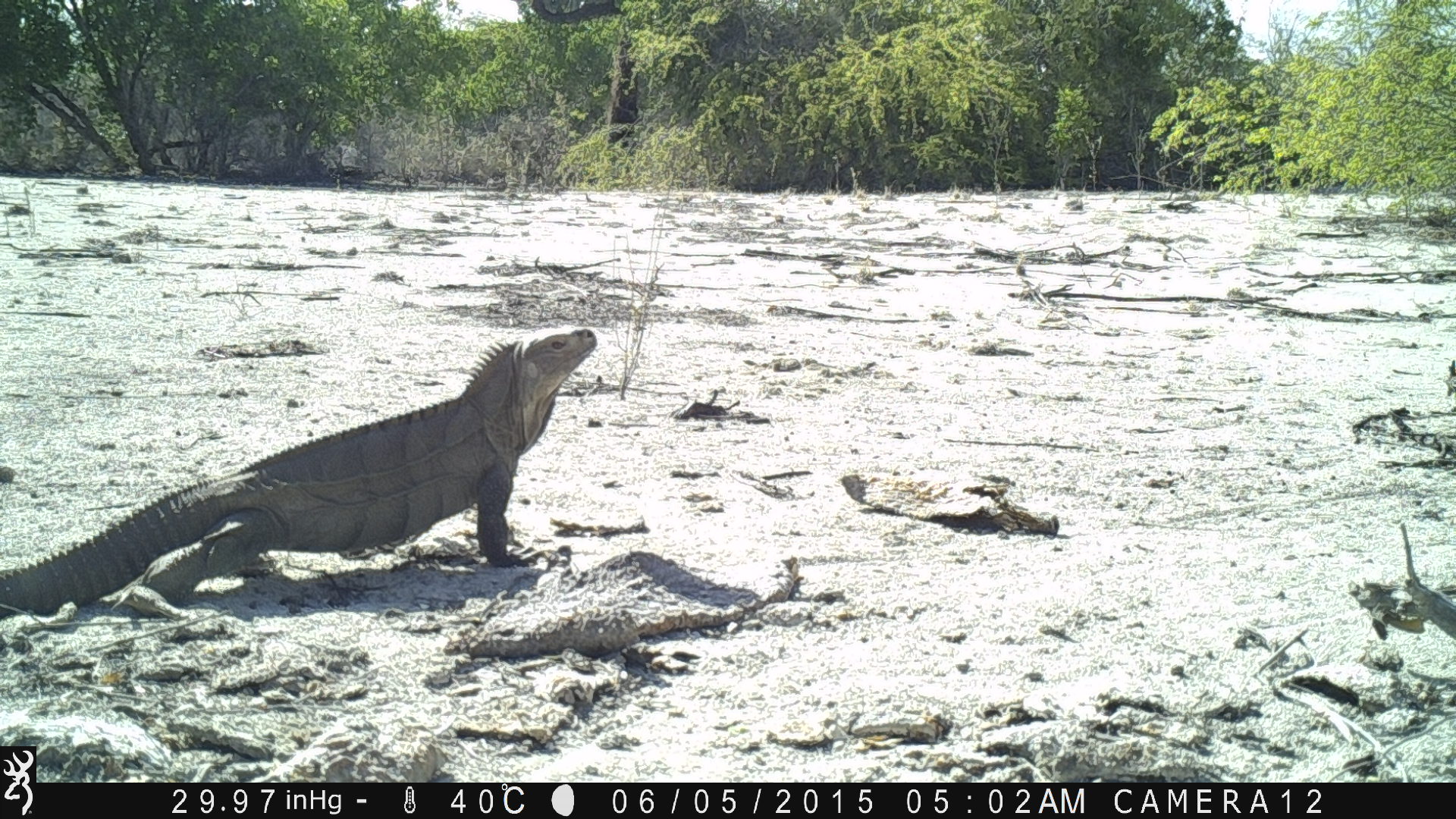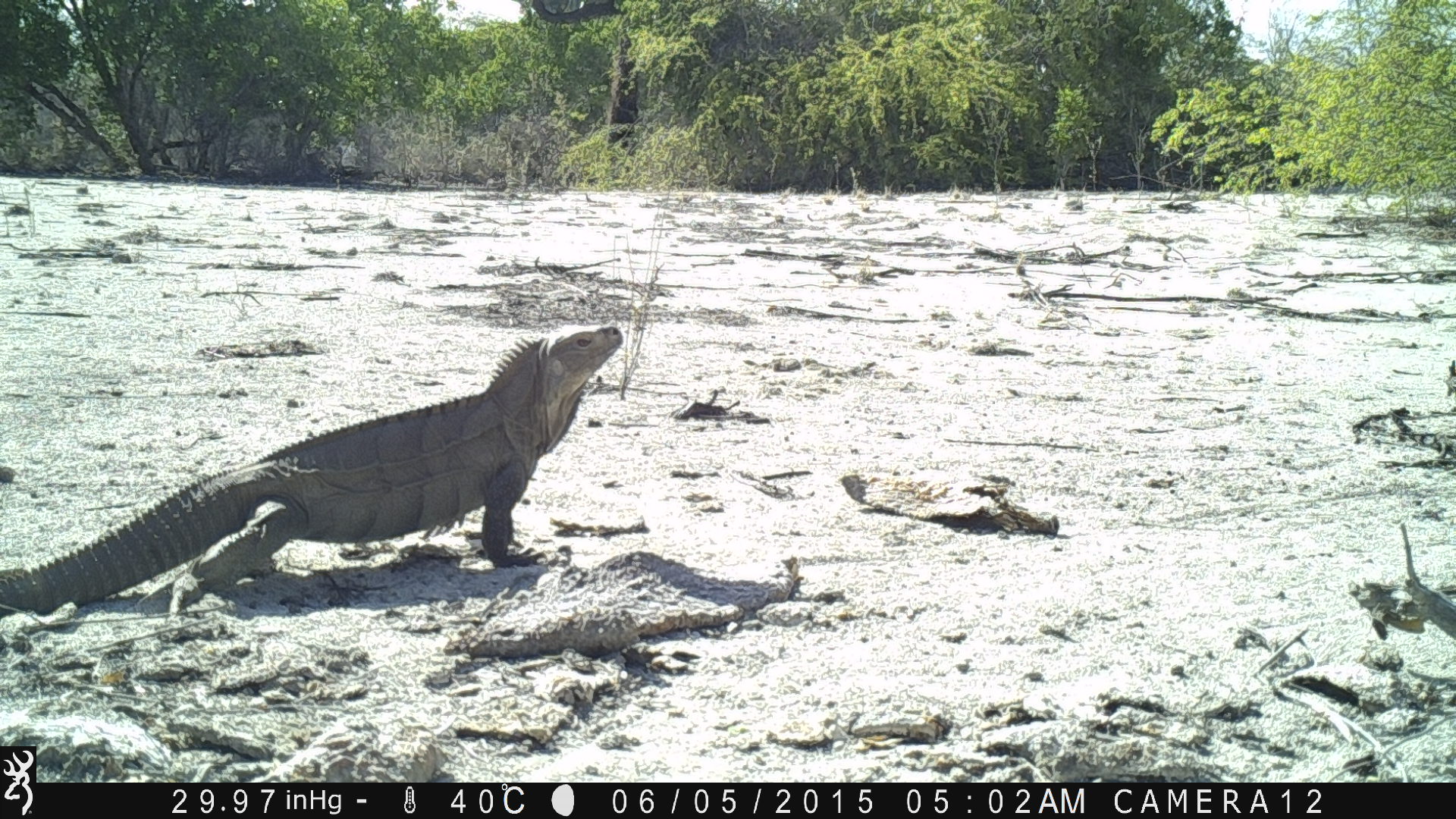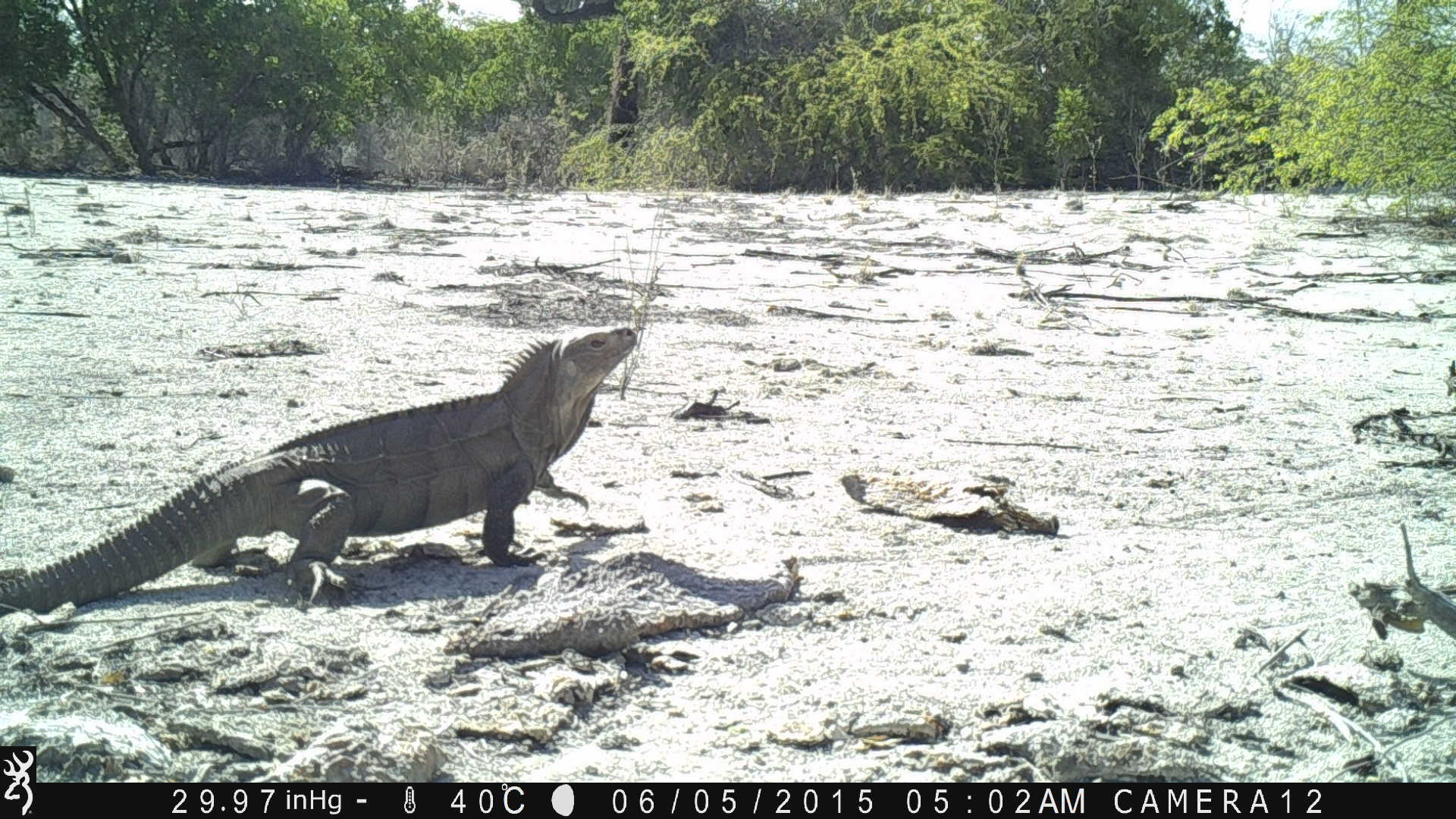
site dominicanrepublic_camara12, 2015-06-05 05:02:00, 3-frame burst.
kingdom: Animalia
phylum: Chordata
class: Reptilia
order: Squamata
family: Iguanidae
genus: Iguana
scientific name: Iguana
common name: typical iguanas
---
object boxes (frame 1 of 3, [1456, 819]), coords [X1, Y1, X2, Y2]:
iguana: [0, 326, 604, 608]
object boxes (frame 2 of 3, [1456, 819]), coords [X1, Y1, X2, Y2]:
iguana: [0, 323, 630, 618]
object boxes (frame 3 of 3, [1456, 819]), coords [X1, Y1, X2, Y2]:
iguana: [0, 319, 641, 617]